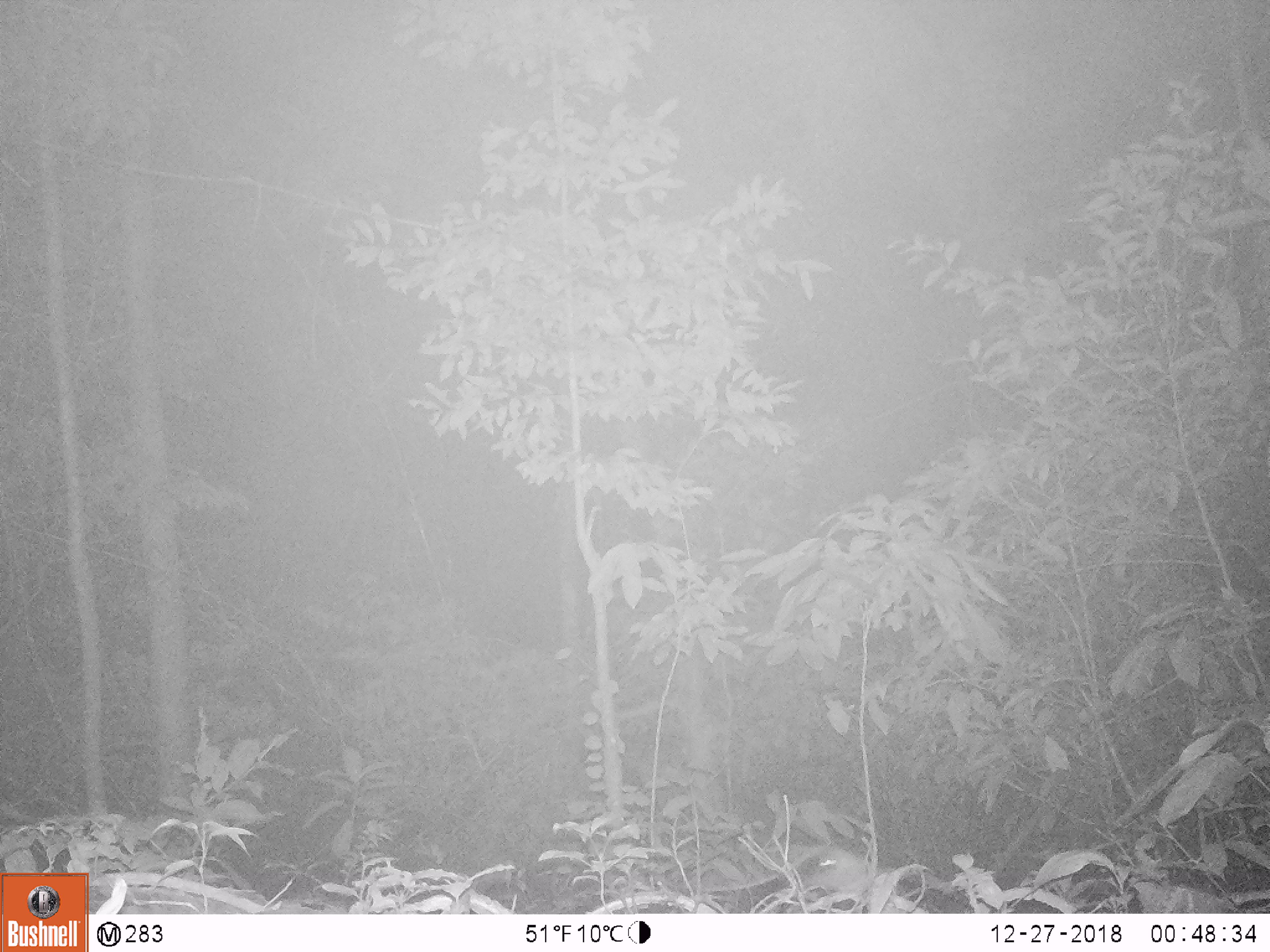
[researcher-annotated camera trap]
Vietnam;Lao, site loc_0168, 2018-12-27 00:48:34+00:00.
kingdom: Animalia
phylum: Chordata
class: Mammalia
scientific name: Mammalia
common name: mammal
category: unidentified small mammal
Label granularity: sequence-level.